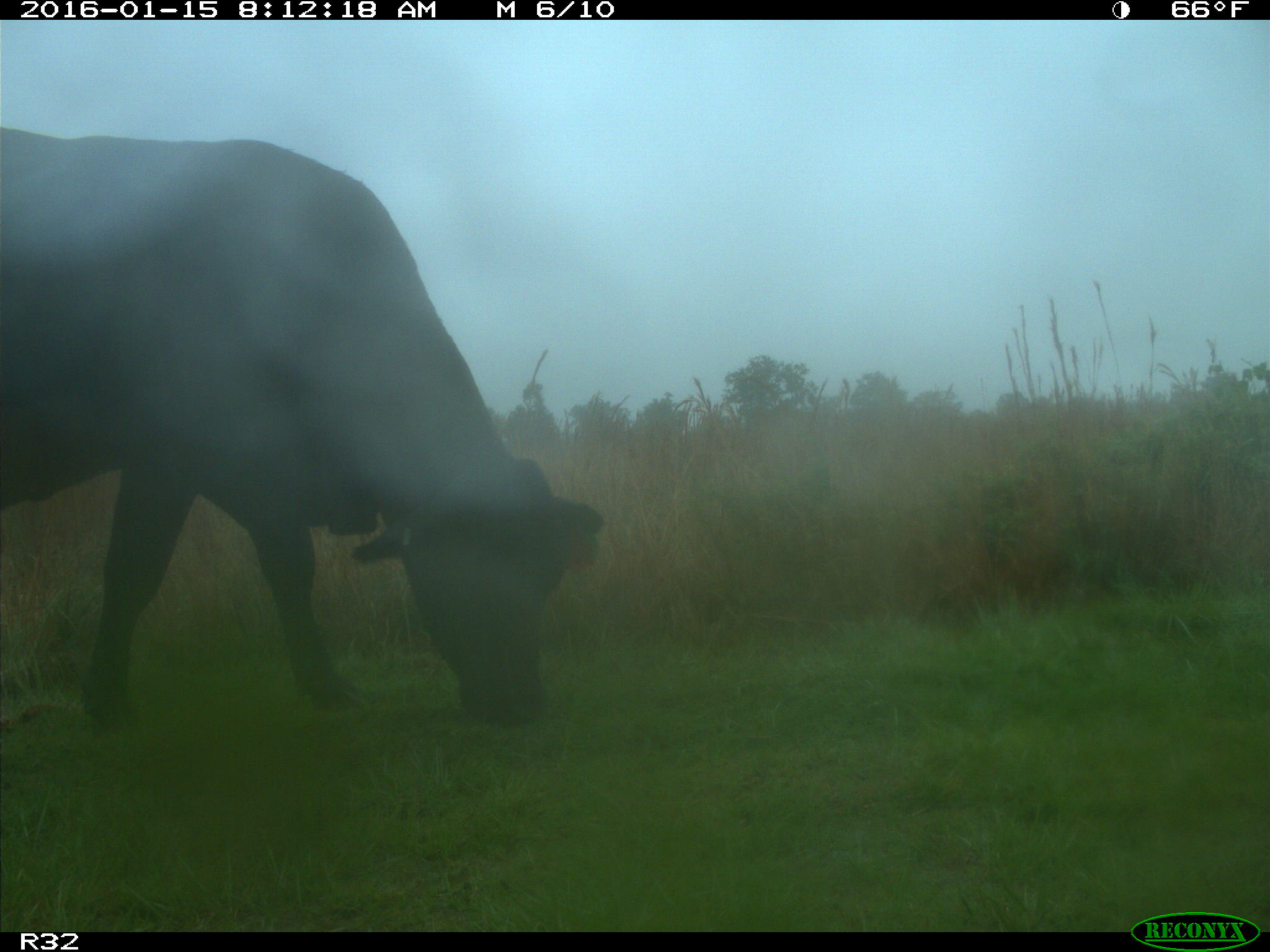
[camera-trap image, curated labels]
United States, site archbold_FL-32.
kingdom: Animalia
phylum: Chordata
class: Mammalia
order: Artiodactyla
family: Bovidae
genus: Bos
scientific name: Bos taurus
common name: domestic cow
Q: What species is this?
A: Bos taurus (domestic cow).